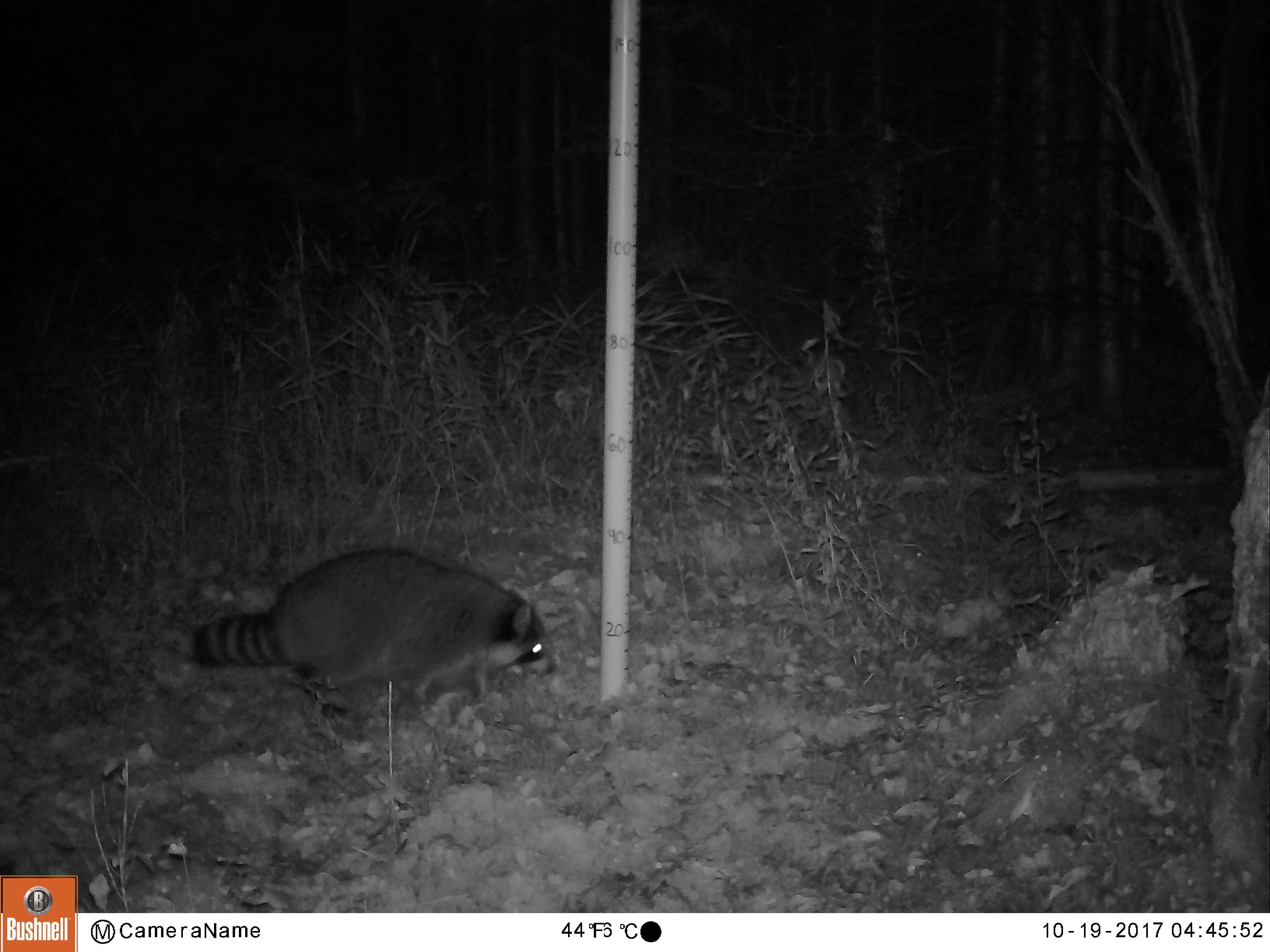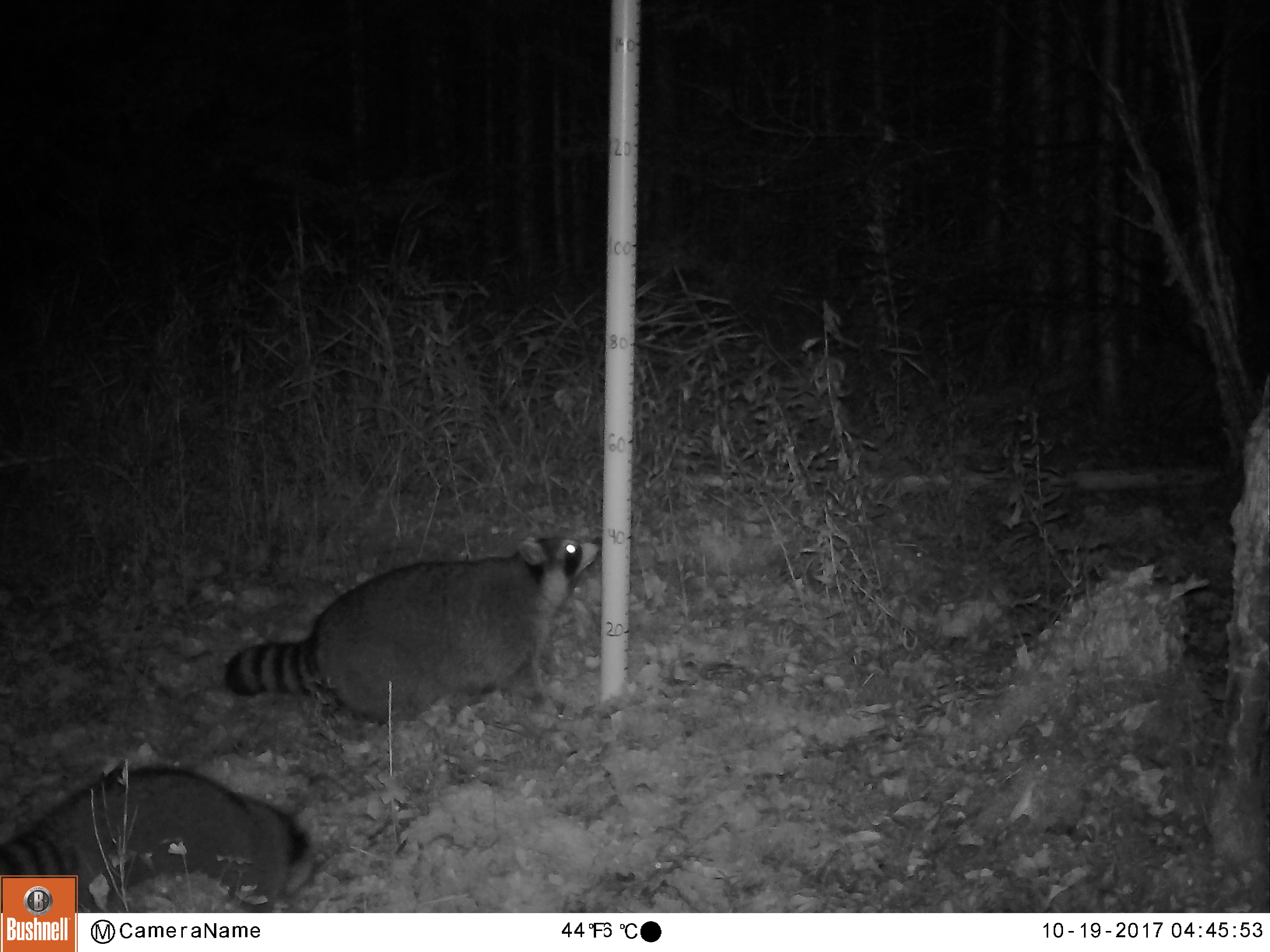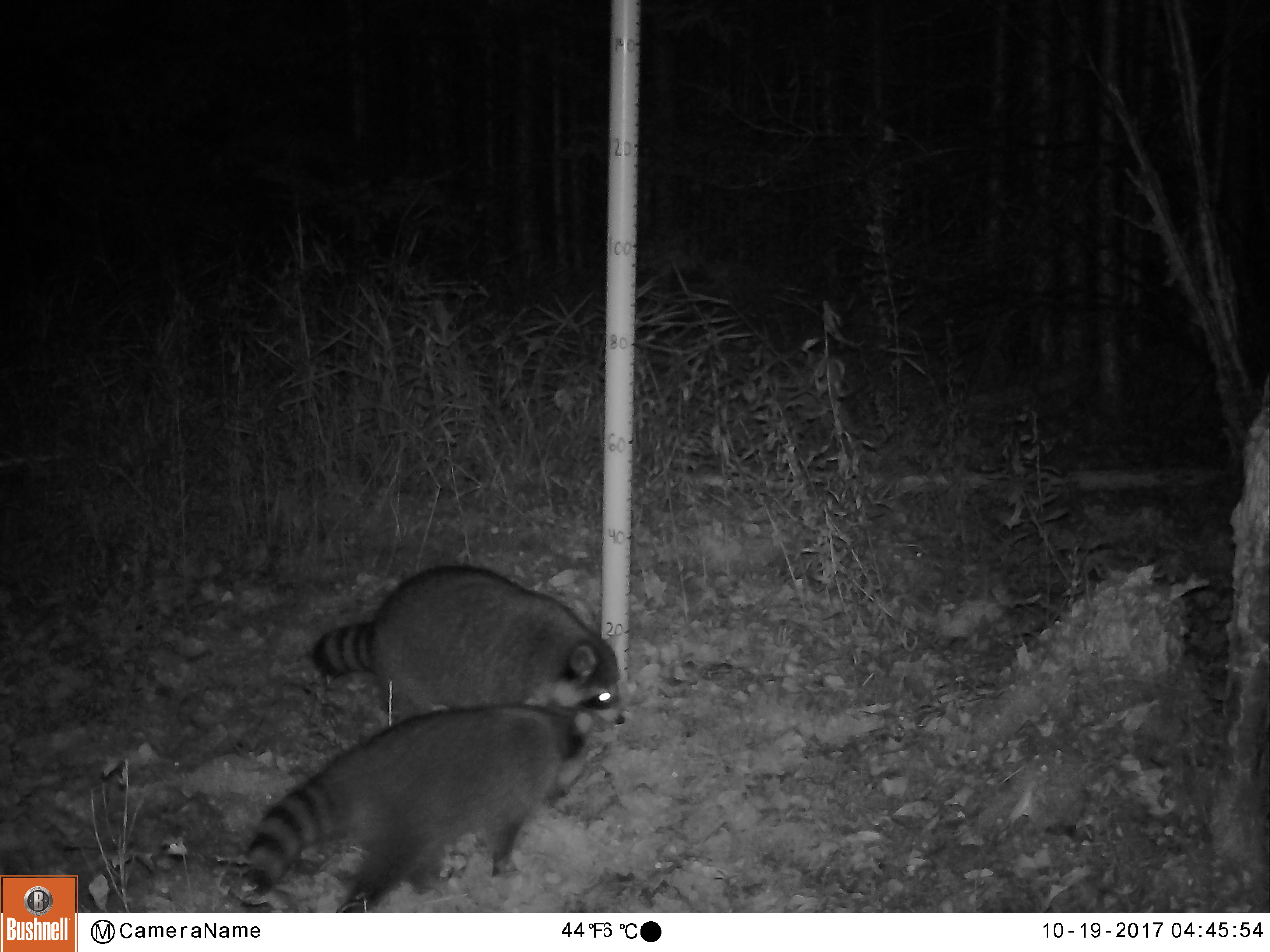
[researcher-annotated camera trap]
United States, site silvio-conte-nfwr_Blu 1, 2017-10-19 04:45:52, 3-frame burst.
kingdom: Animalia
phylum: Chordata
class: Mammalia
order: Carnivora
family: Procyonidae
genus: Procyon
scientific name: Procyon lotor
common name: raccoon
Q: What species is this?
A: Raccoon (Procyon lotor).